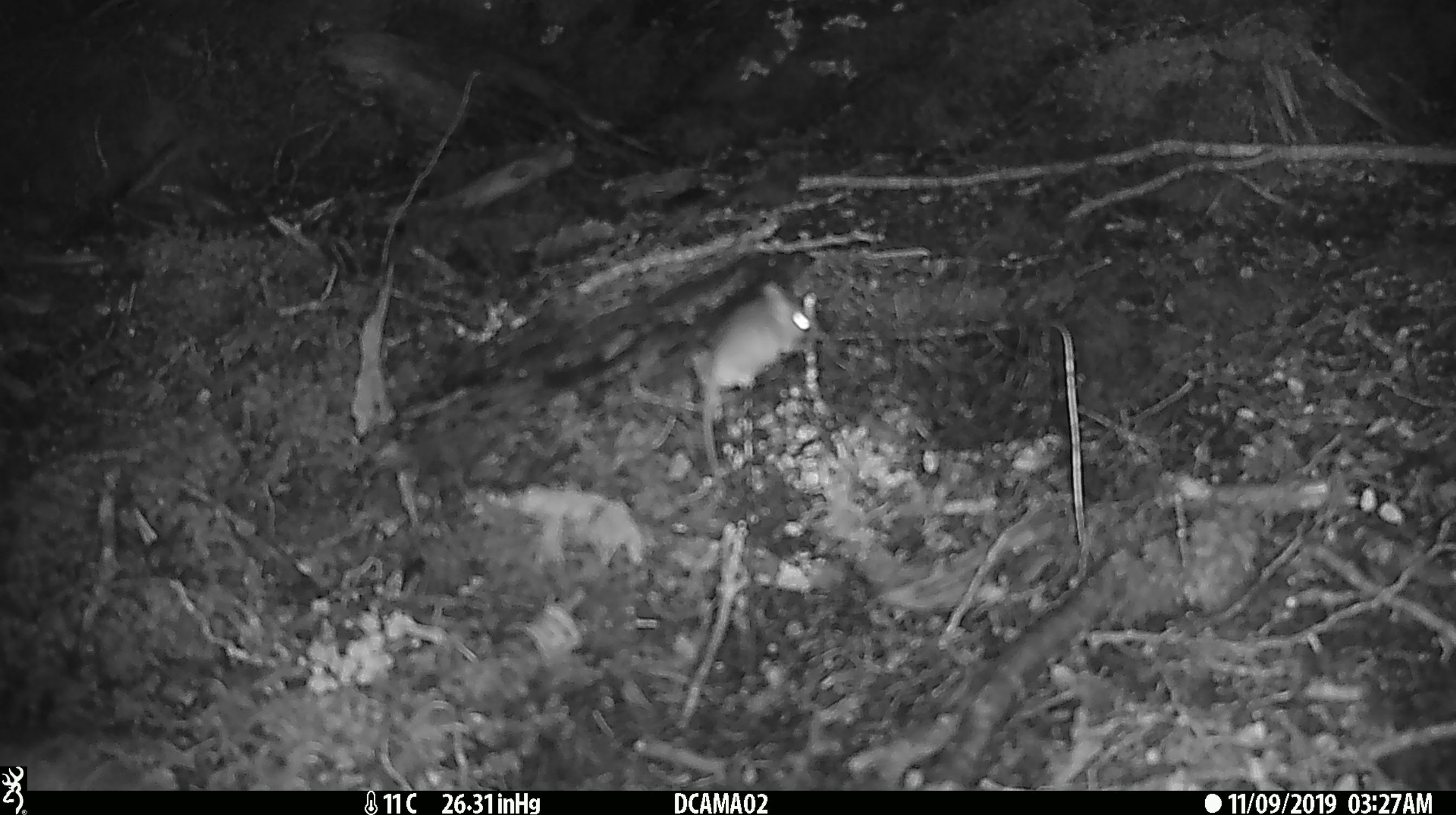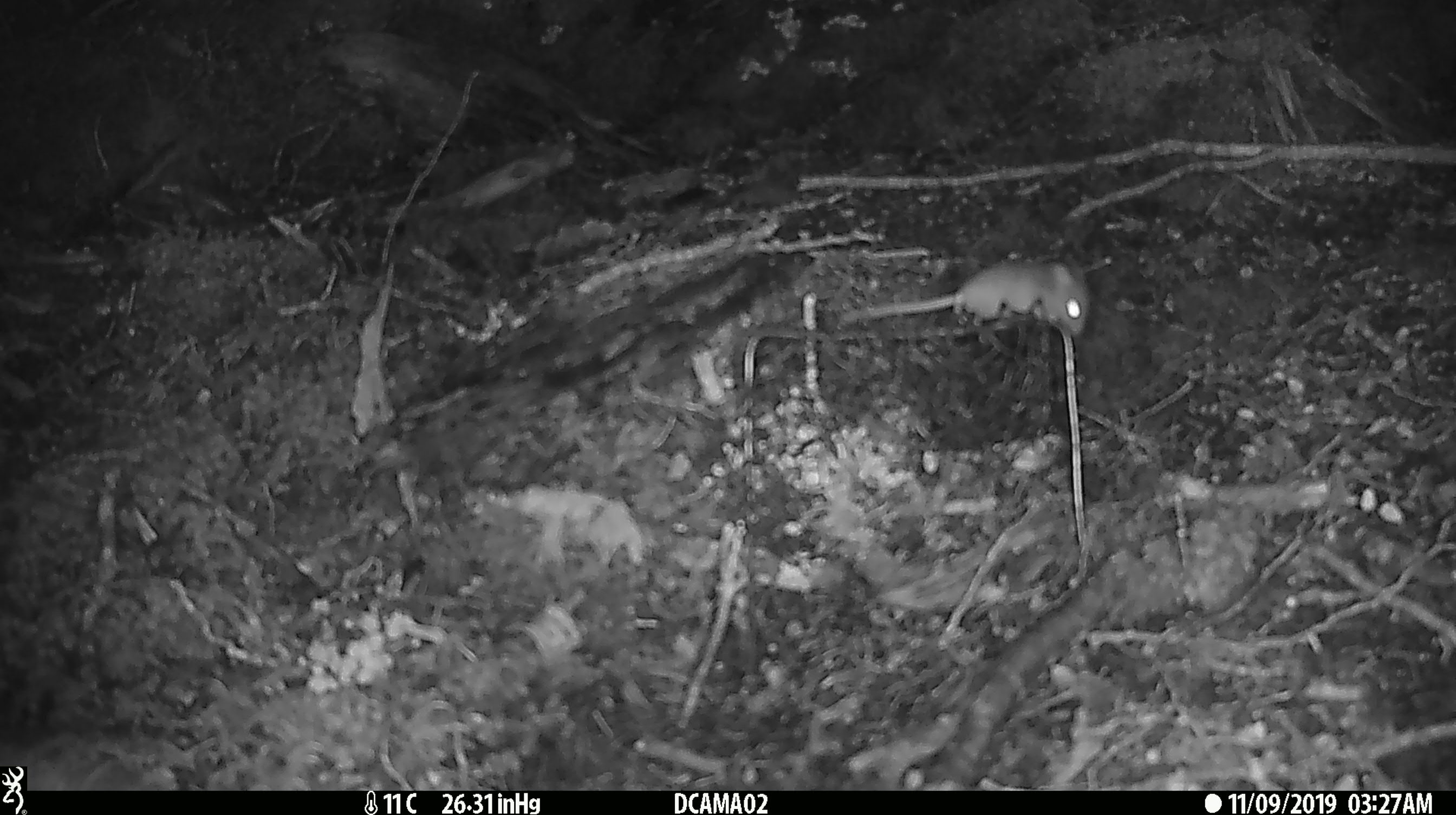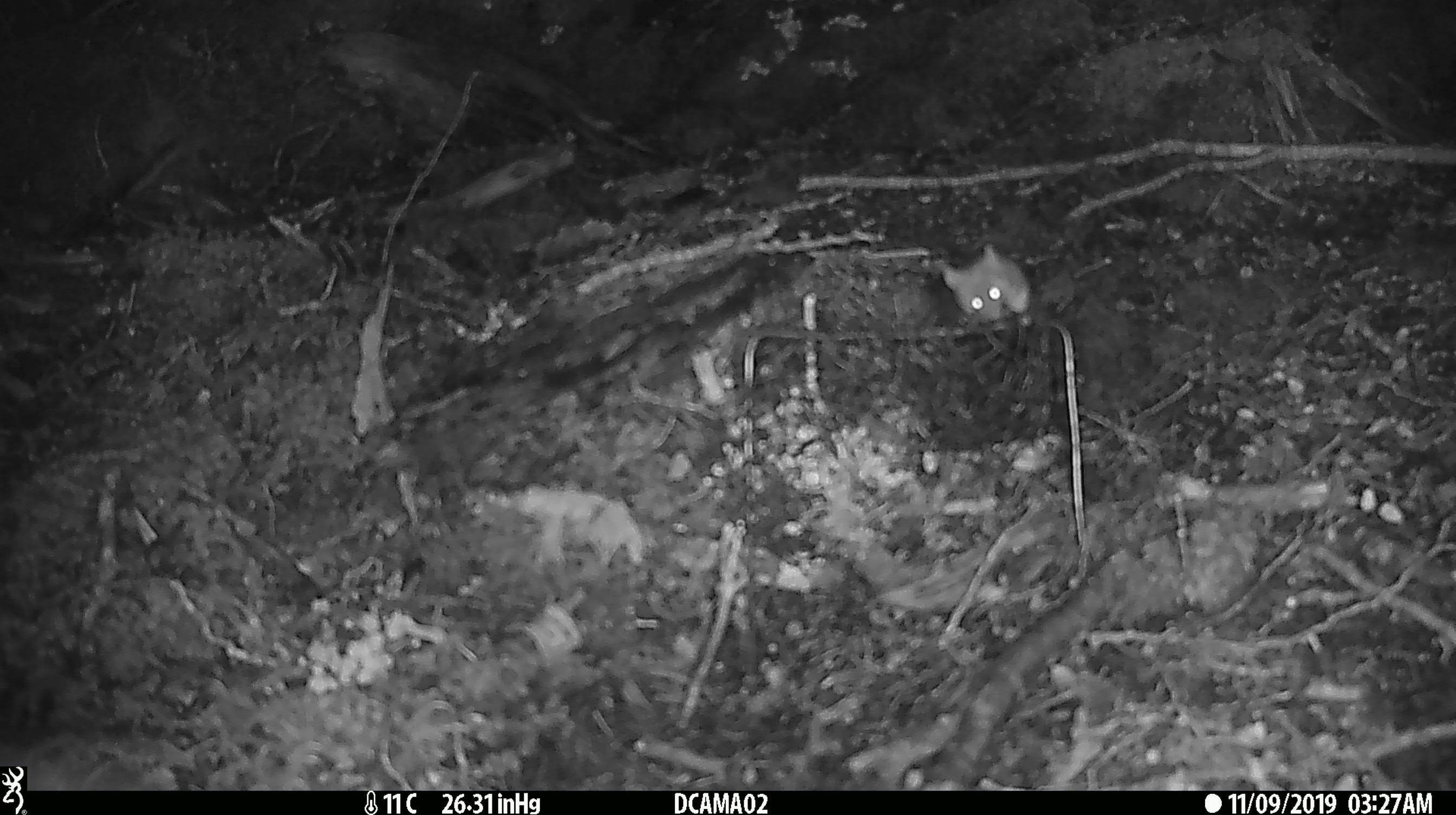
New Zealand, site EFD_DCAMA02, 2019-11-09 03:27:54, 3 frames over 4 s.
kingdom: Animalia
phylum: Chordata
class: Mammalia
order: Rodentia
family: Muridae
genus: Mus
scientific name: Mus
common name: mouse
Mouse (Mus).